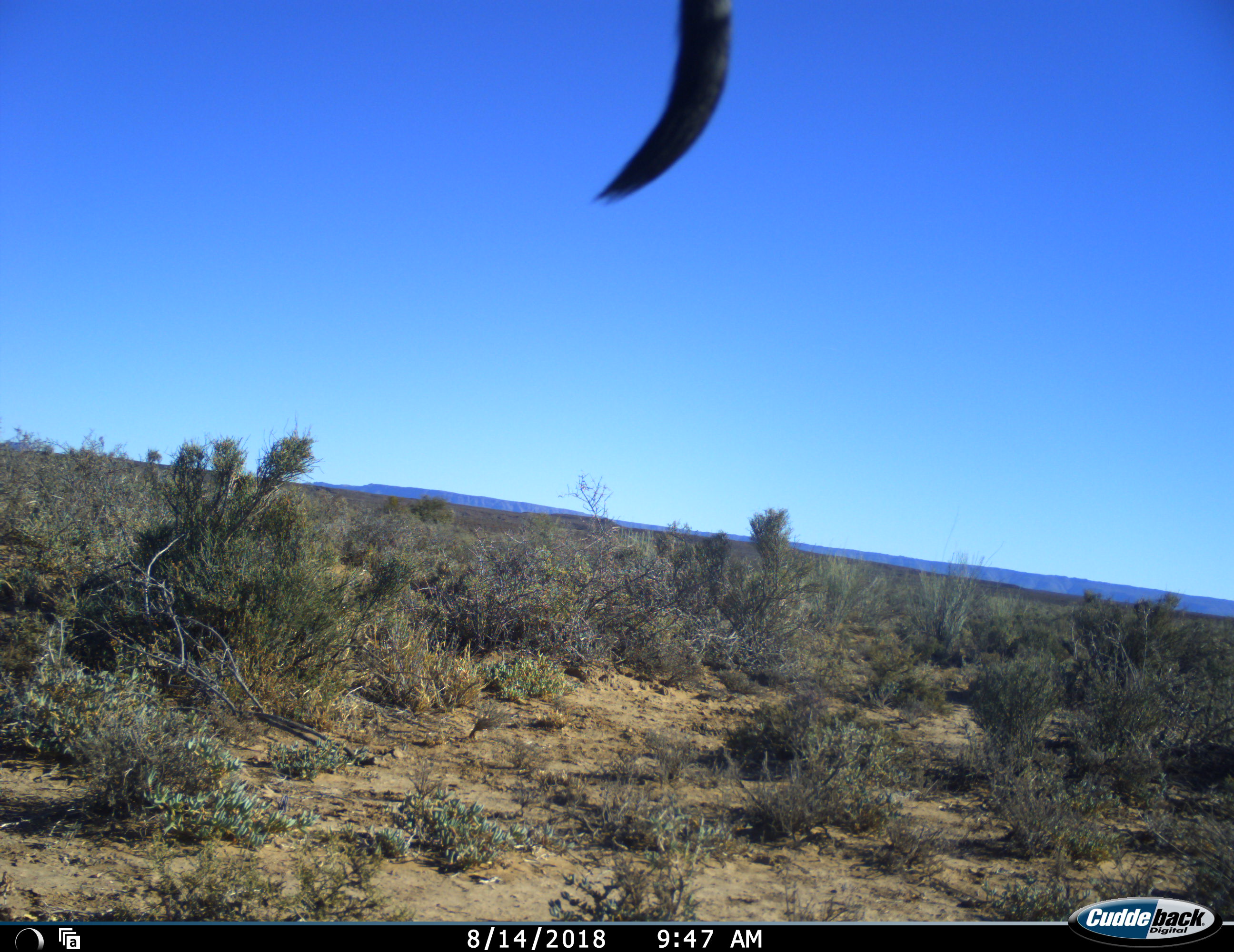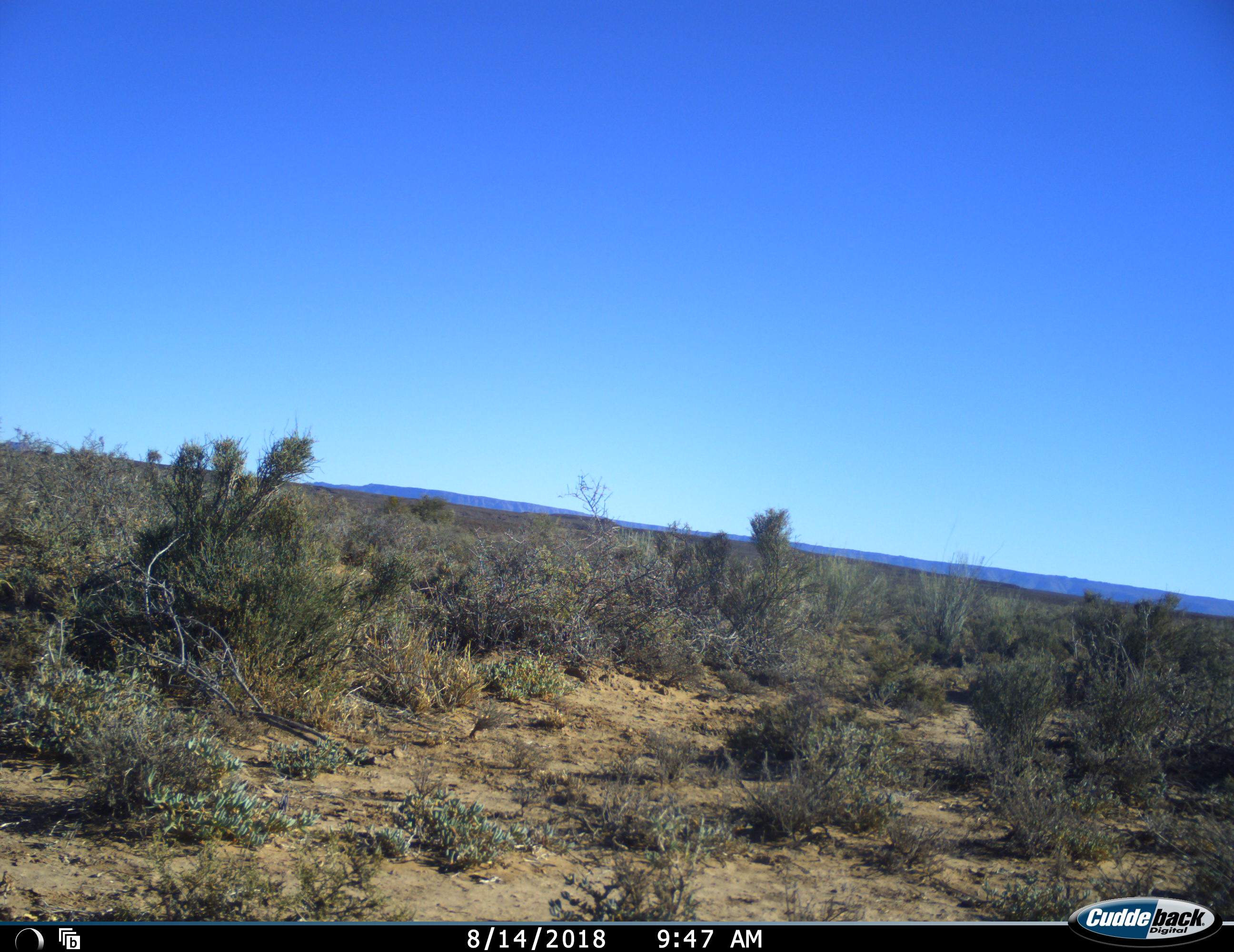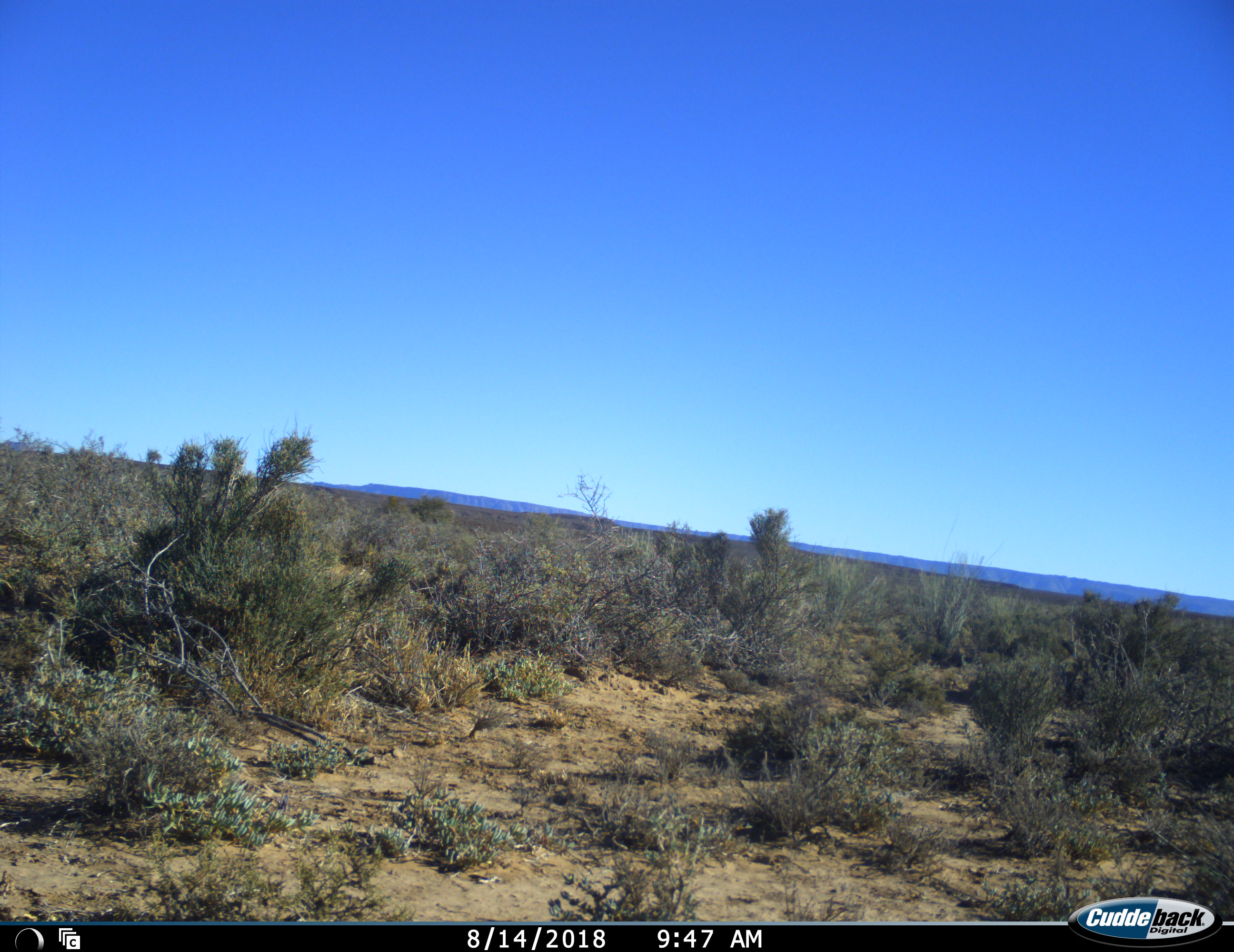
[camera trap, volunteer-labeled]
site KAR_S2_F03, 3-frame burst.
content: unidentified animal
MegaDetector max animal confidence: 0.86